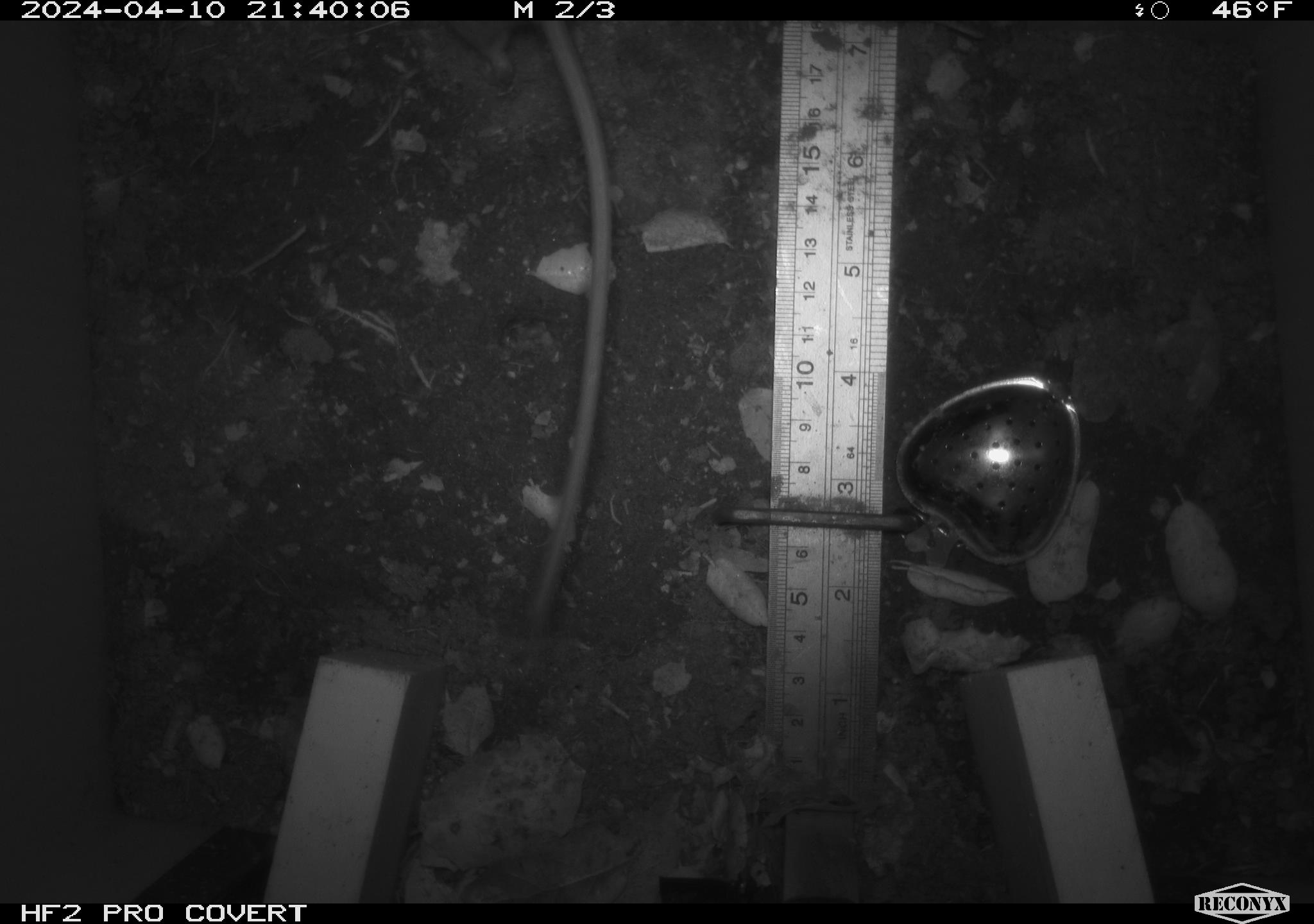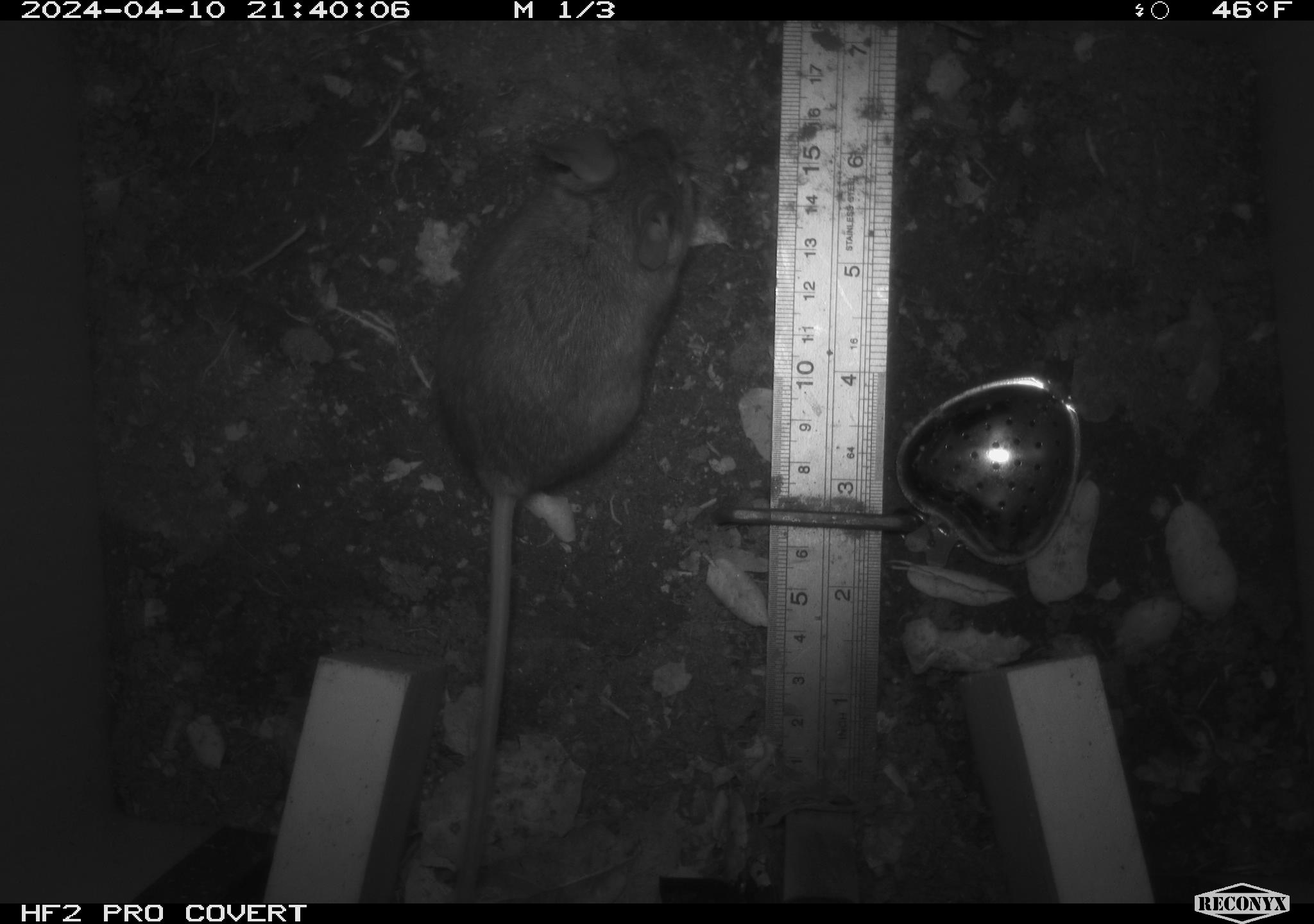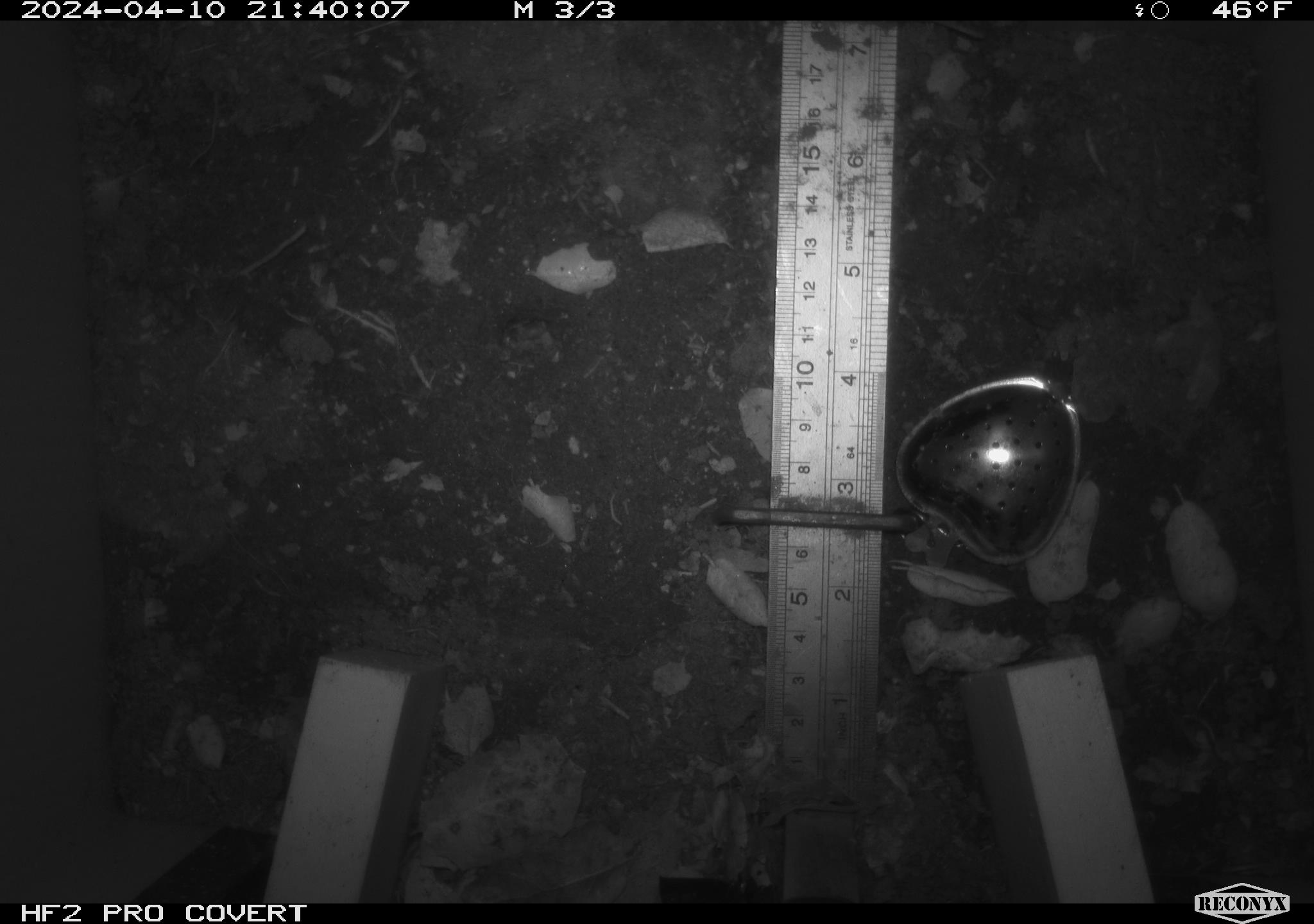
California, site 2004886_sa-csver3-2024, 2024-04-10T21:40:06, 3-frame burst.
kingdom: Animalia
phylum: Chordata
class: Mammalia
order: Rodentia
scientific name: Rodentia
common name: rodent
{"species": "rodent (Rodentia)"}